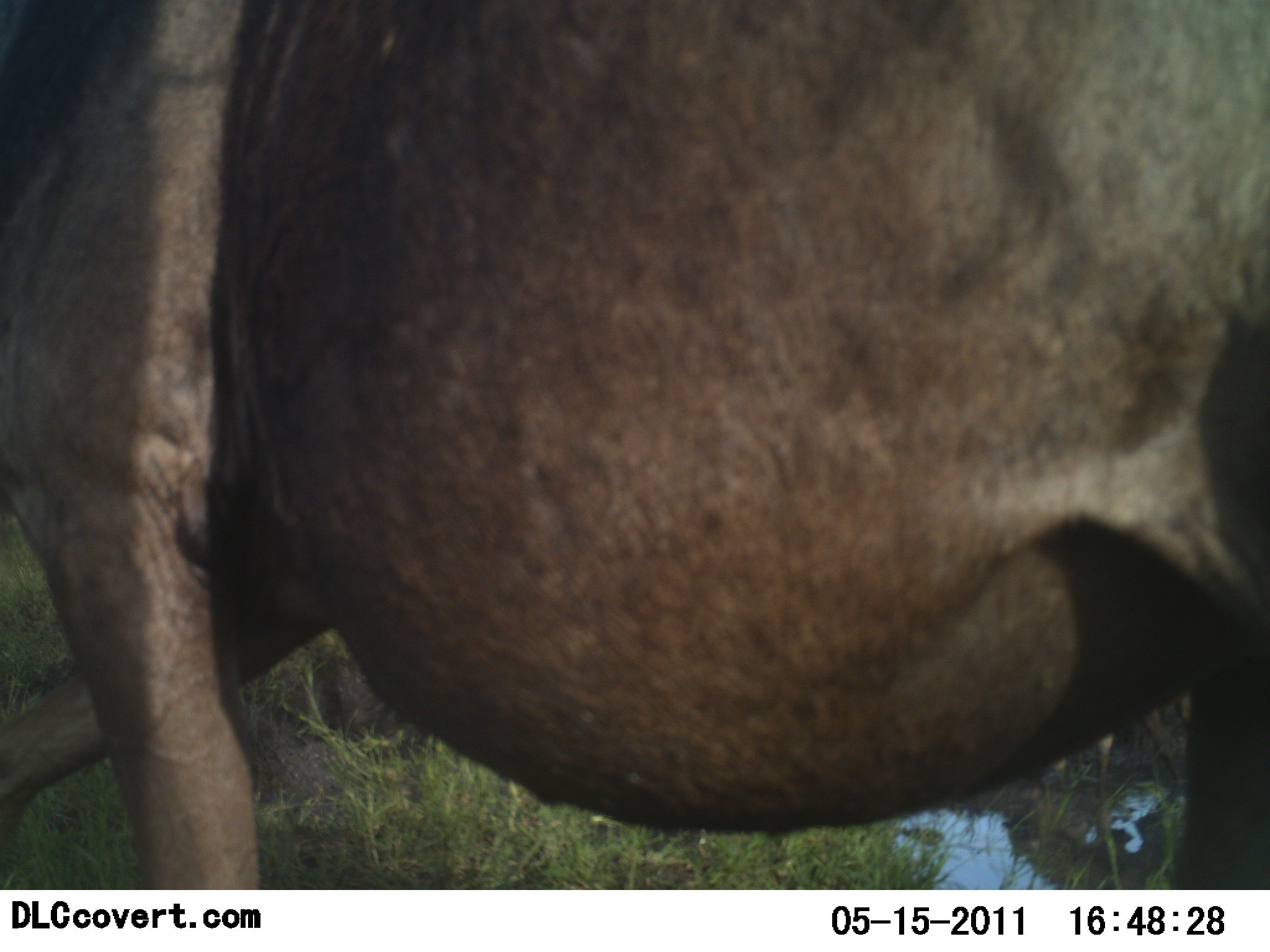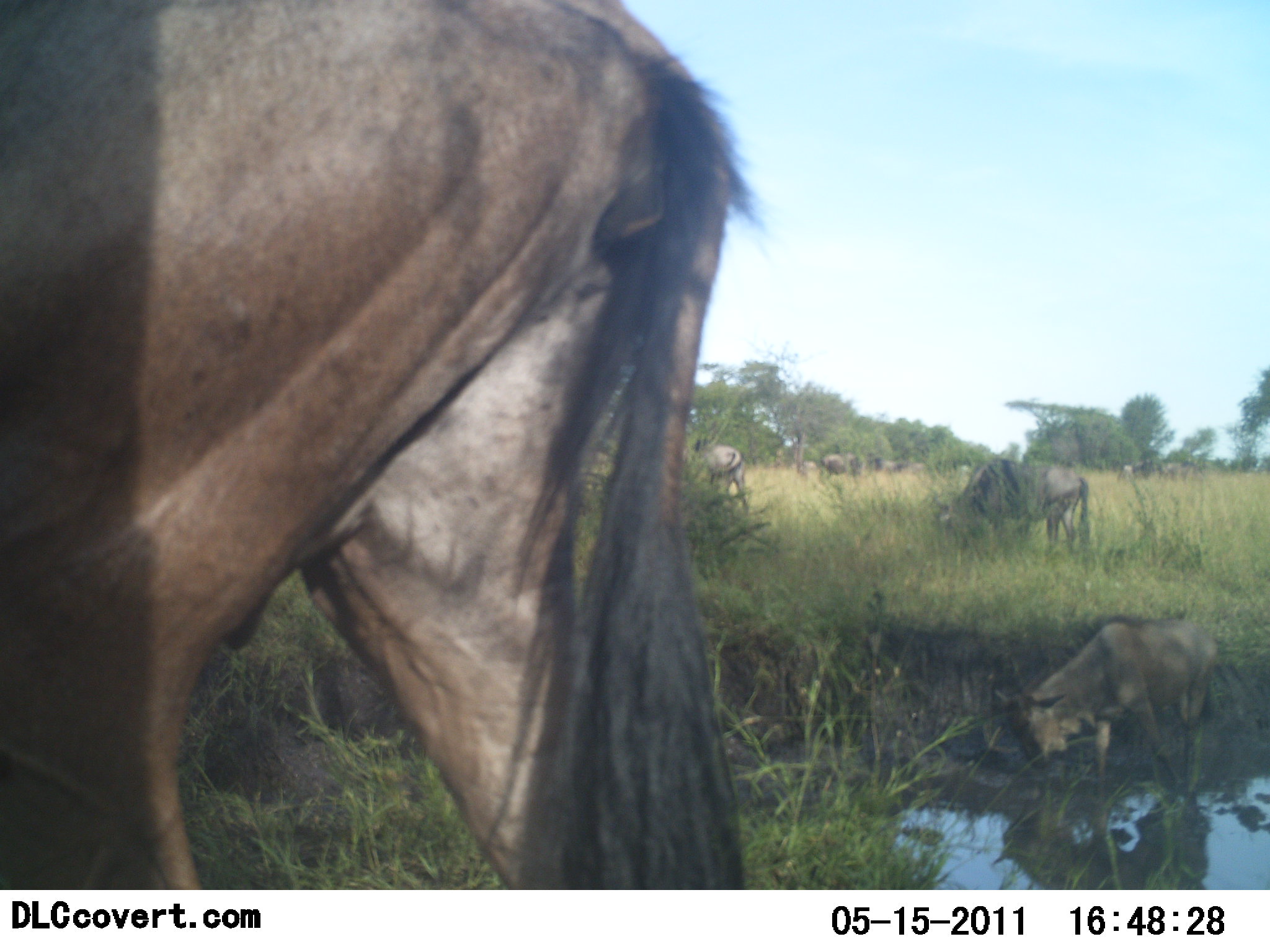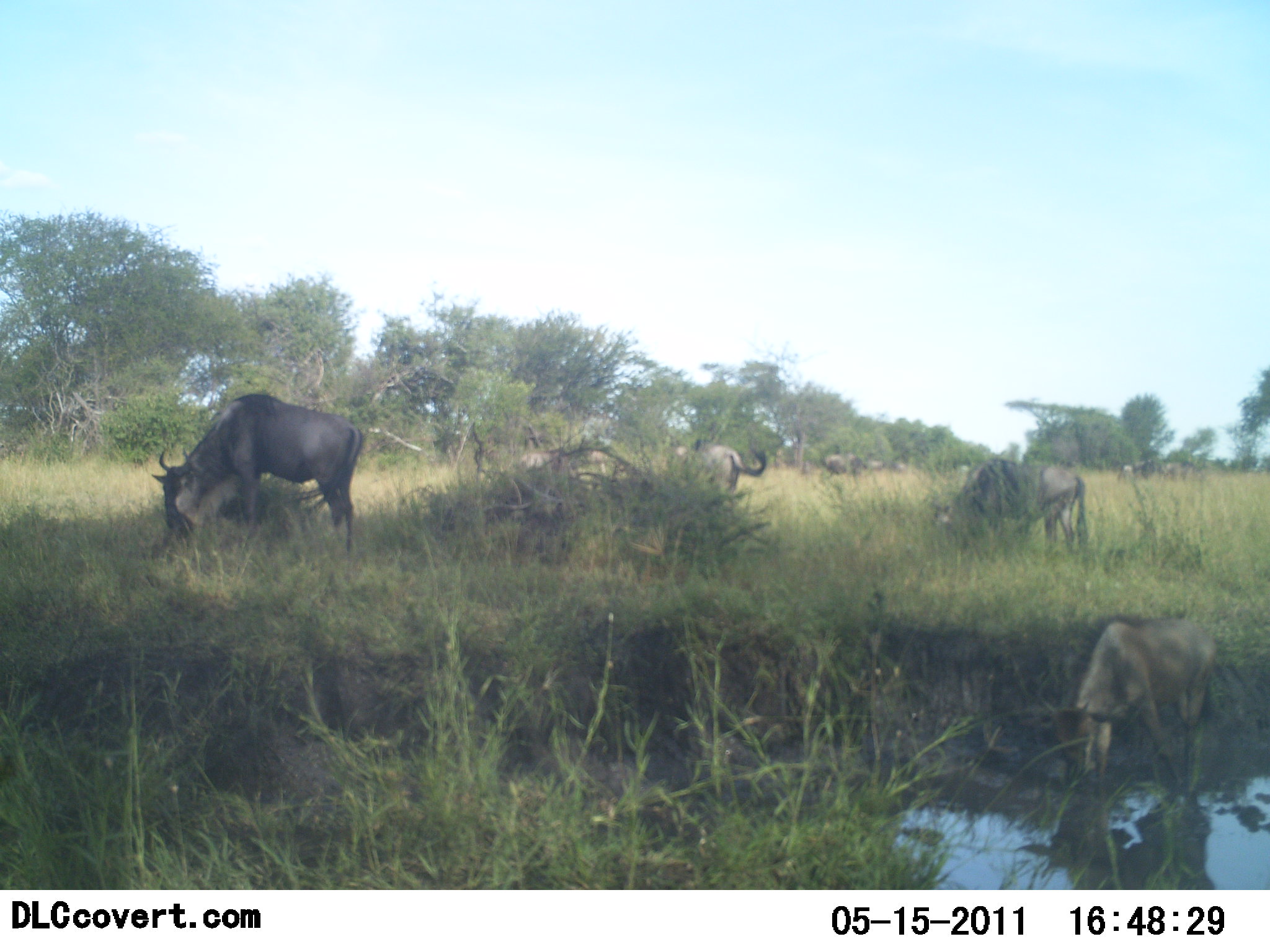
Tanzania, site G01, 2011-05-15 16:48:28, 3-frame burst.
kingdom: Animalia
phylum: Chordata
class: Mammalia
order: Artiodactyla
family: Bovidae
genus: Connochaetes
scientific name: Connochaetes taurinus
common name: blue wildebeest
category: wildebeest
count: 6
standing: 23%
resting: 0%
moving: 62%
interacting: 8%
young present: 0%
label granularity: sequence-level